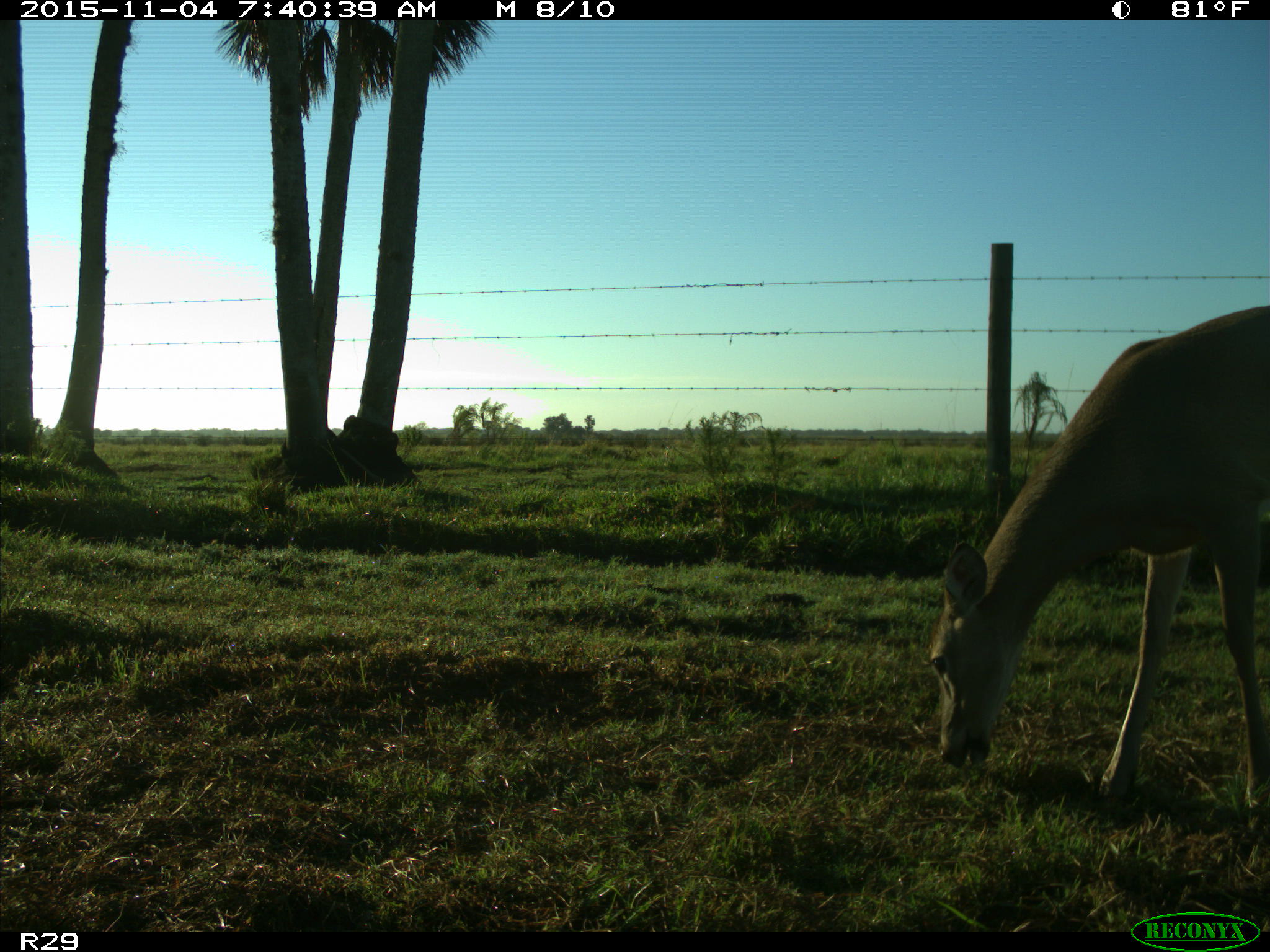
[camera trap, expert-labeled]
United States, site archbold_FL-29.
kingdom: Animalia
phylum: Chordata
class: Mammalia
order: Artiodactyla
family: Cervidae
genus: Odocoileus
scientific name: Odocoileus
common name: deer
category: unidentified deer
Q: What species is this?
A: Unidentified deer (deer) (Odocoileus).